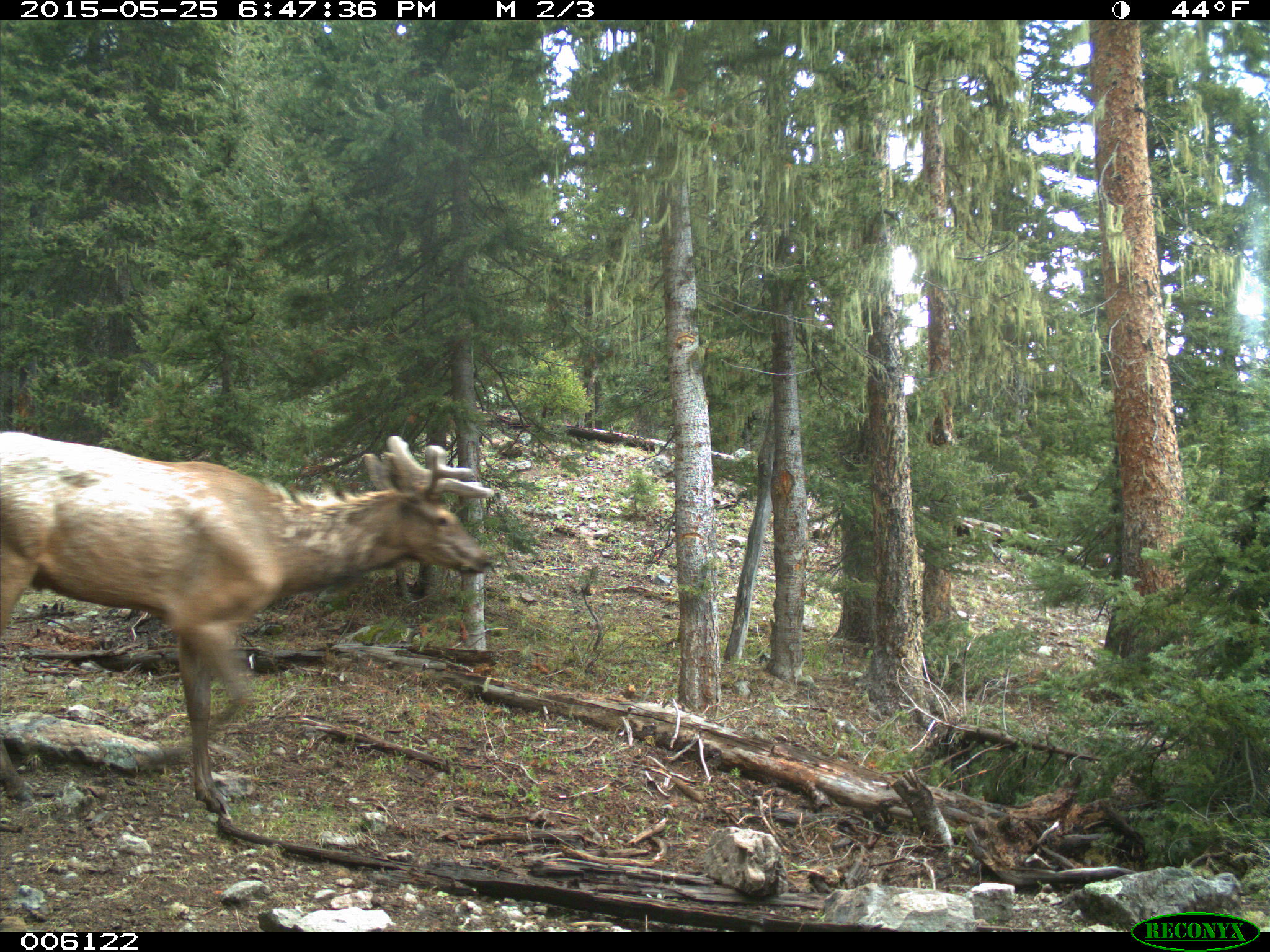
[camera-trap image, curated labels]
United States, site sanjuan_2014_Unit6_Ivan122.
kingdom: Animalia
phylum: Chordata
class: Mammalia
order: Artiodactyla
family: Cervidae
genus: Cervus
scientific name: Cervus elaphus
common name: red deer